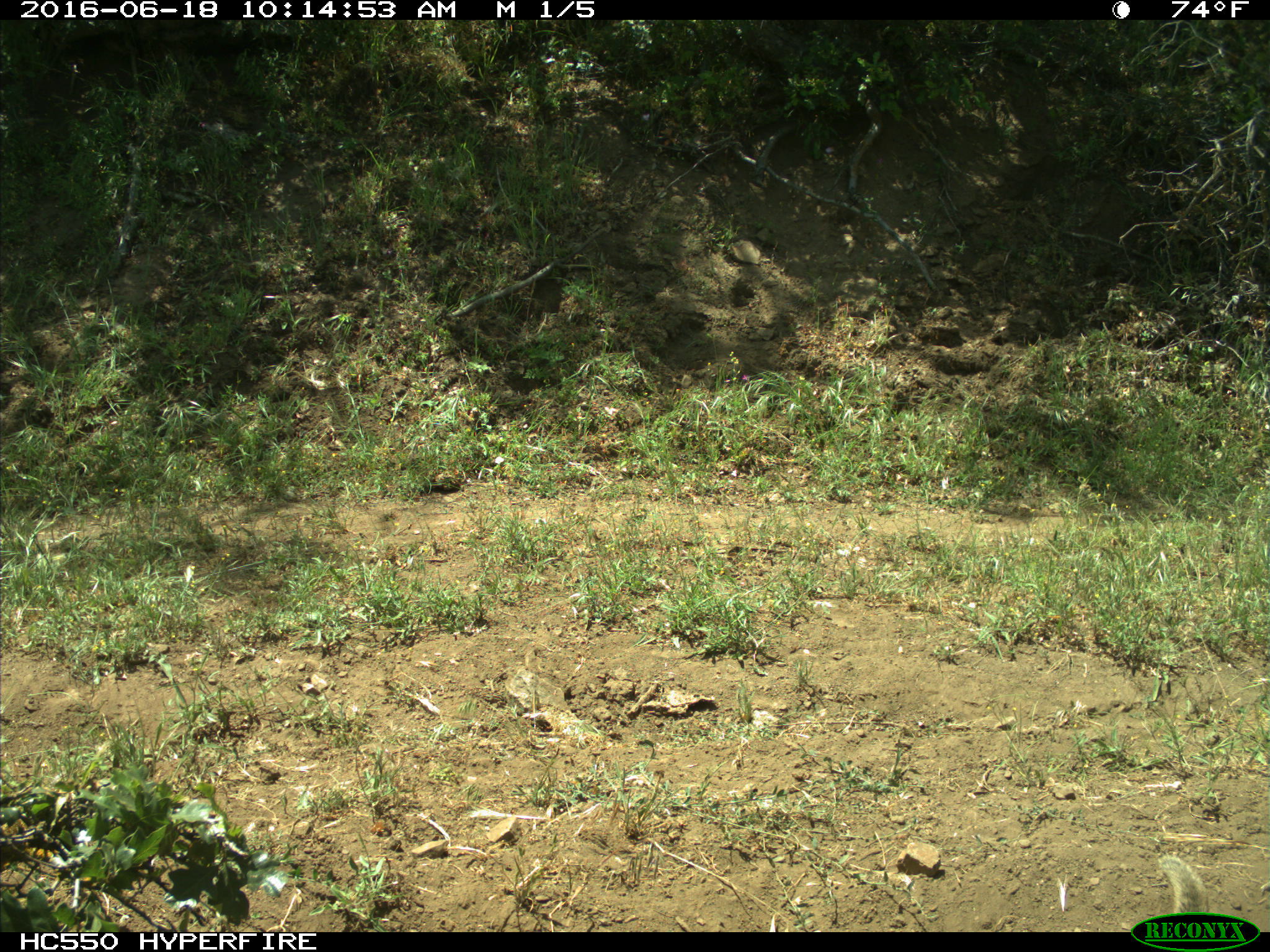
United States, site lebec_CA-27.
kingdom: Animalia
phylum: Chordata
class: Mammalia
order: Rodentia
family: Sciuridae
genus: Otospermophilus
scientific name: Otospermophilus beecheyi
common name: california ground squirrel